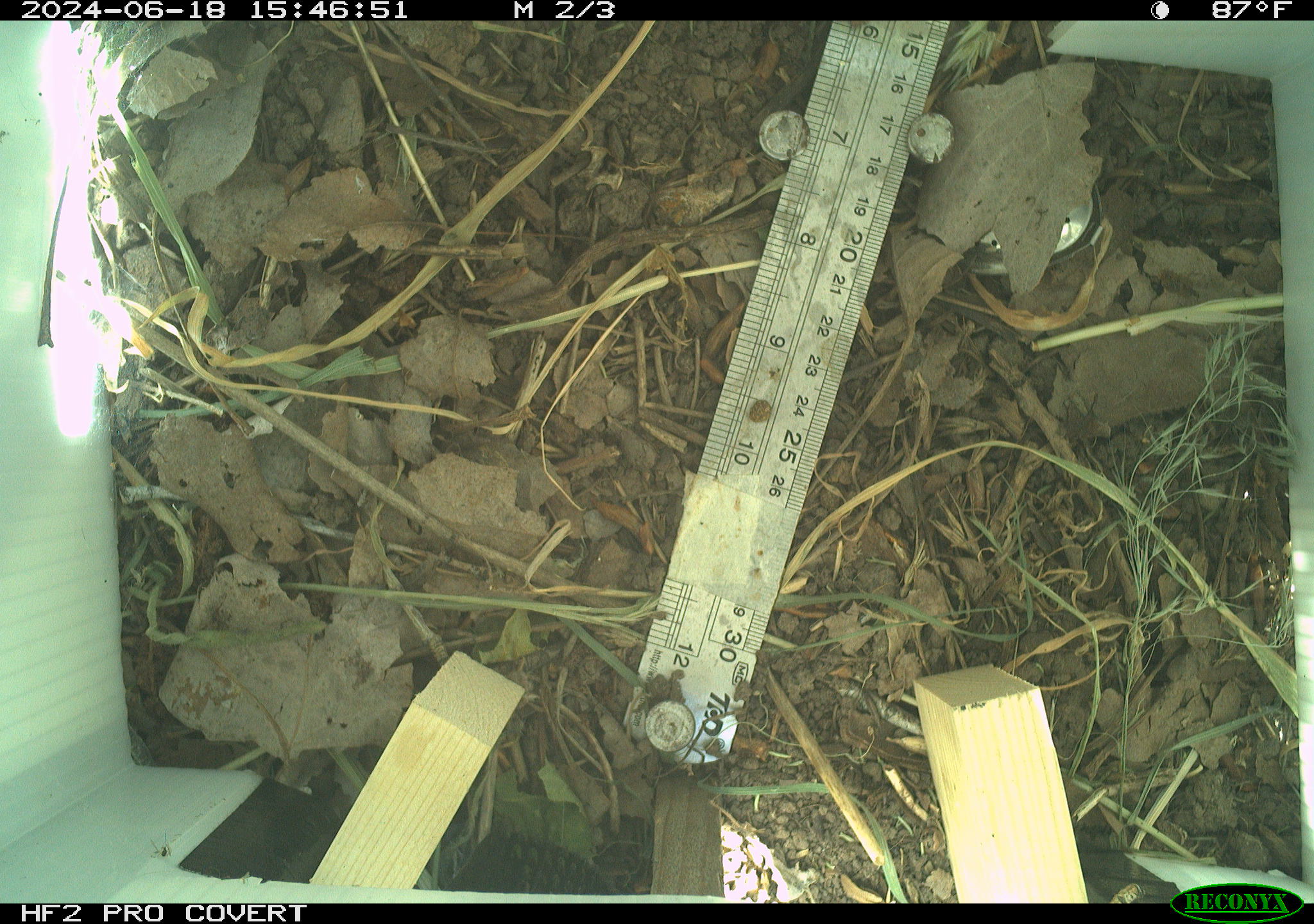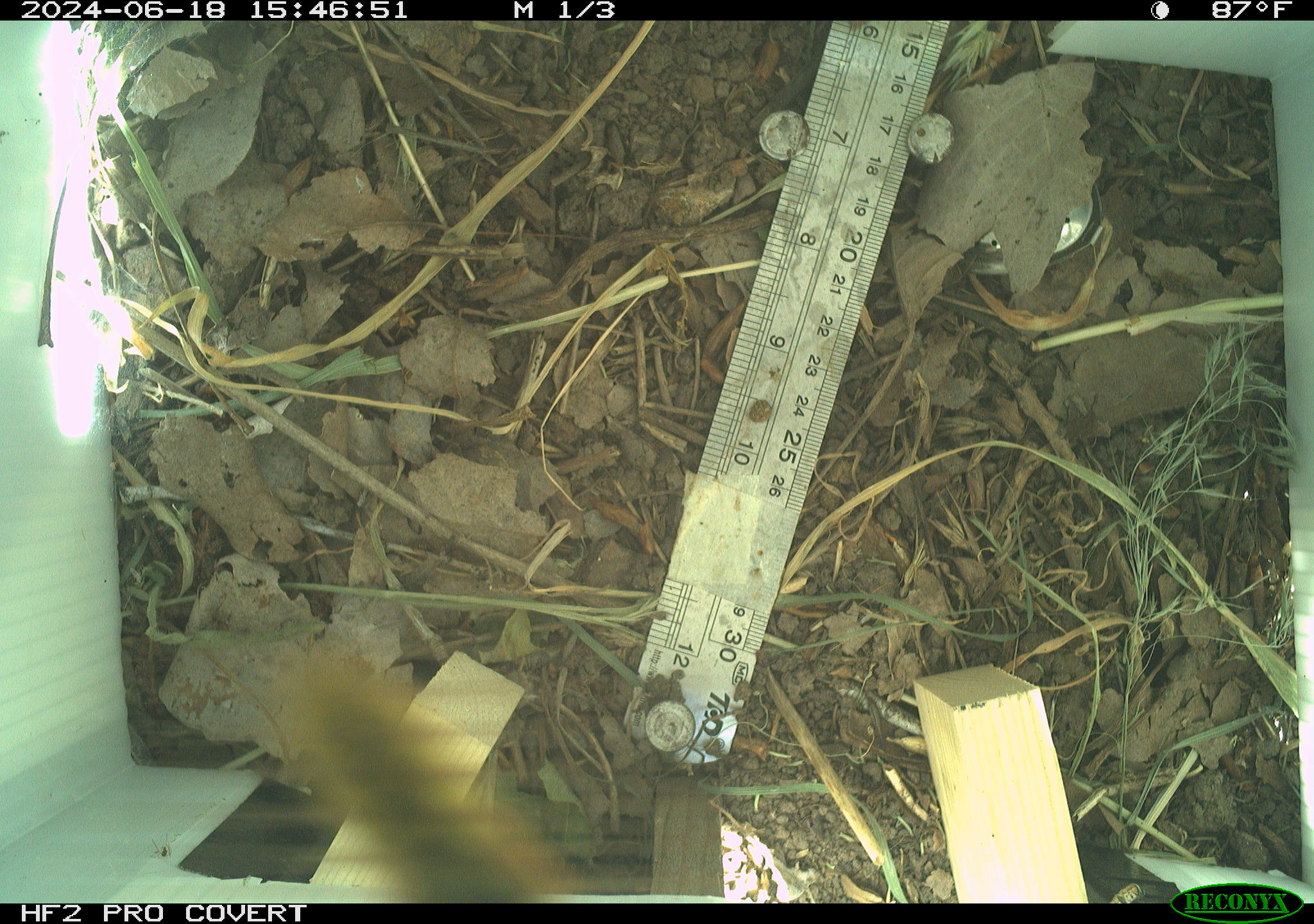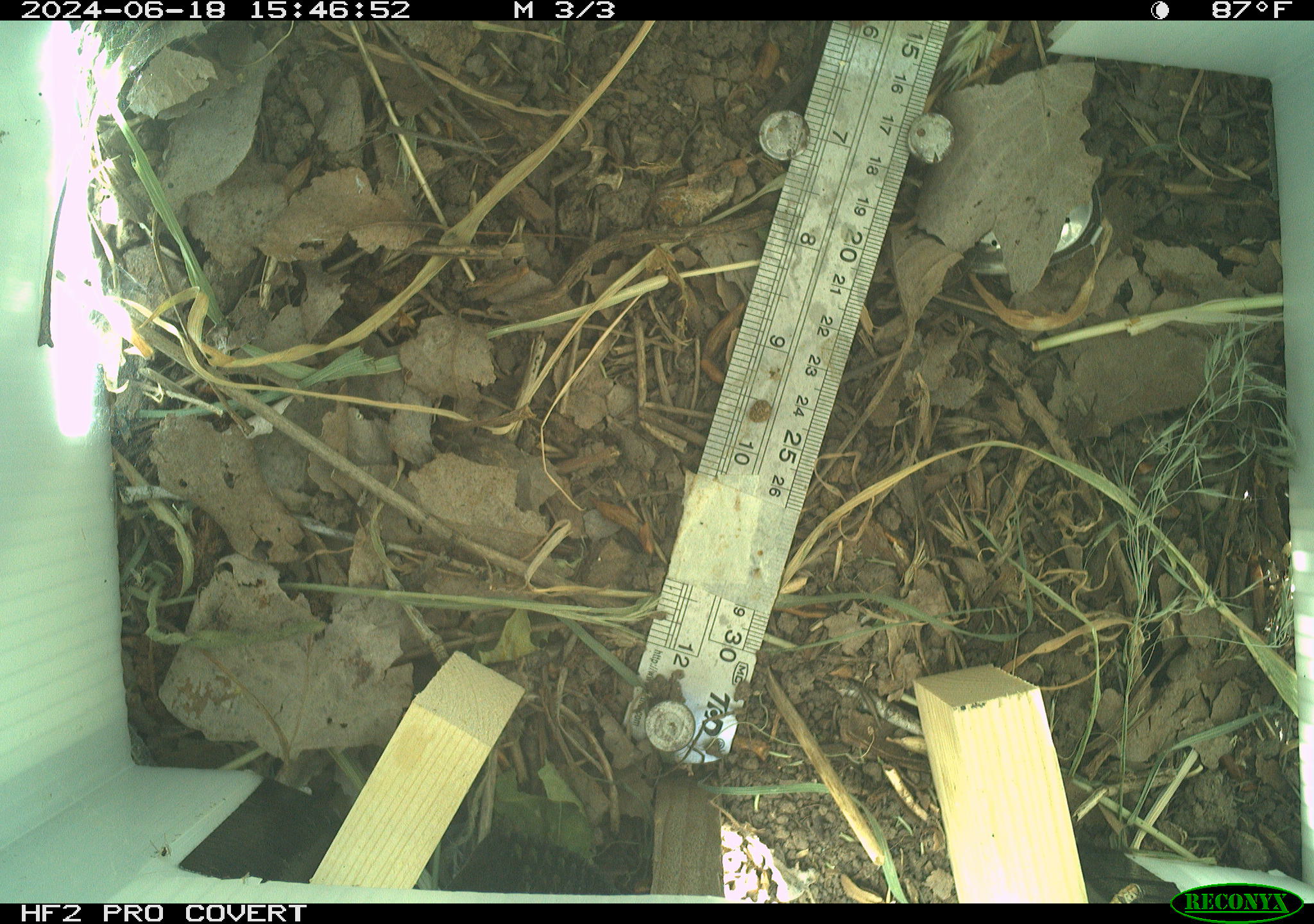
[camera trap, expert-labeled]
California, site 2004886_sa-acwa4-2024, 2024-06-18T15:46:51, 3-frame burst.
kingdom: Animalia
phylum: Arthropoda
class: Insecta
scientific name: Insecta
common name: insect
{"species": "insect (Insecta)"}